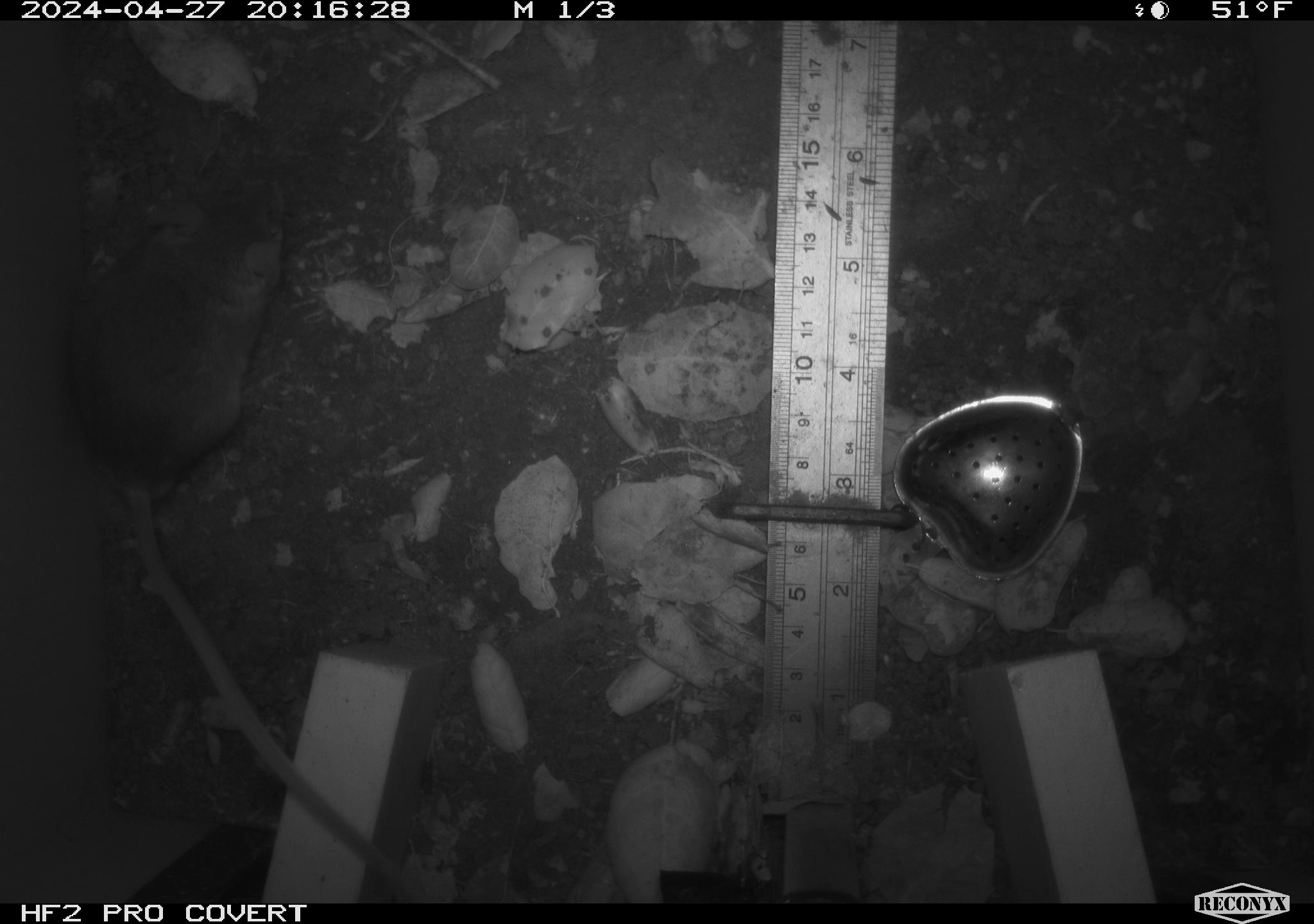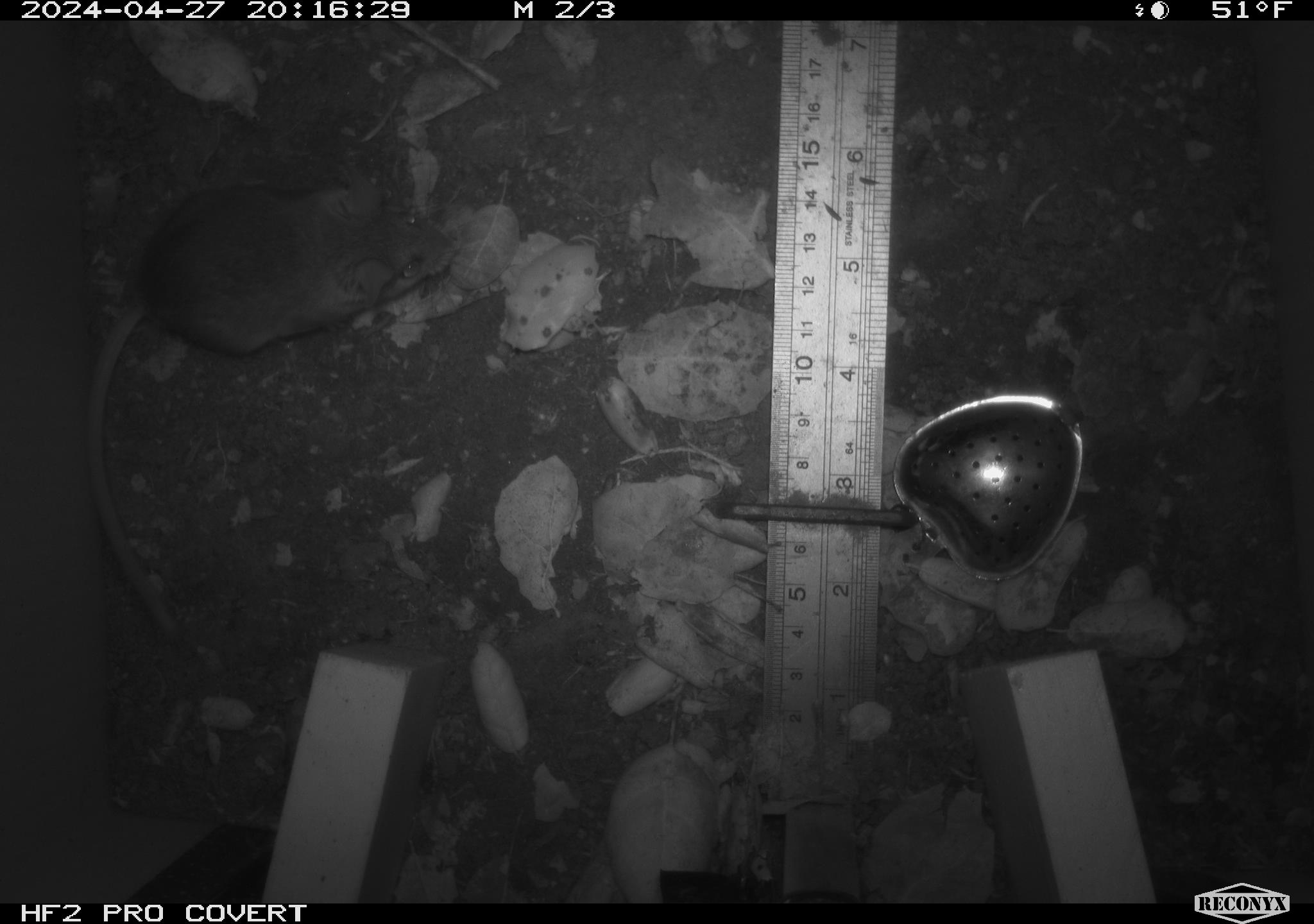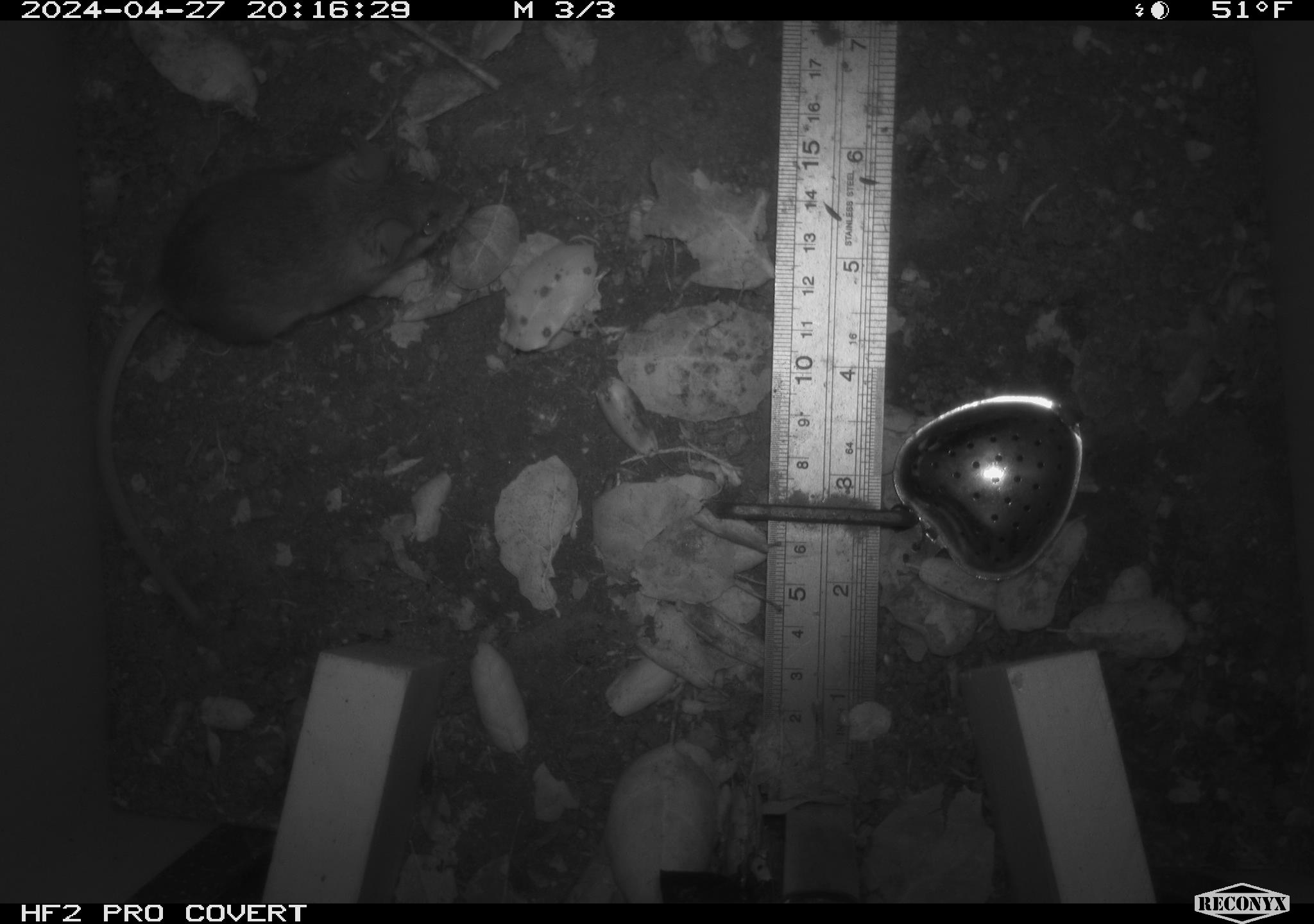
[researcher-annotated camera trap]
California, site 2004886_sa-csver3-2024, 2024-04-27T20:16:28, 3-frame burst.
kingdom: Animalia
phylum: Chordata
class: Mammalia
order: Rodentia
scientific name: Rodentia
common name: rodent